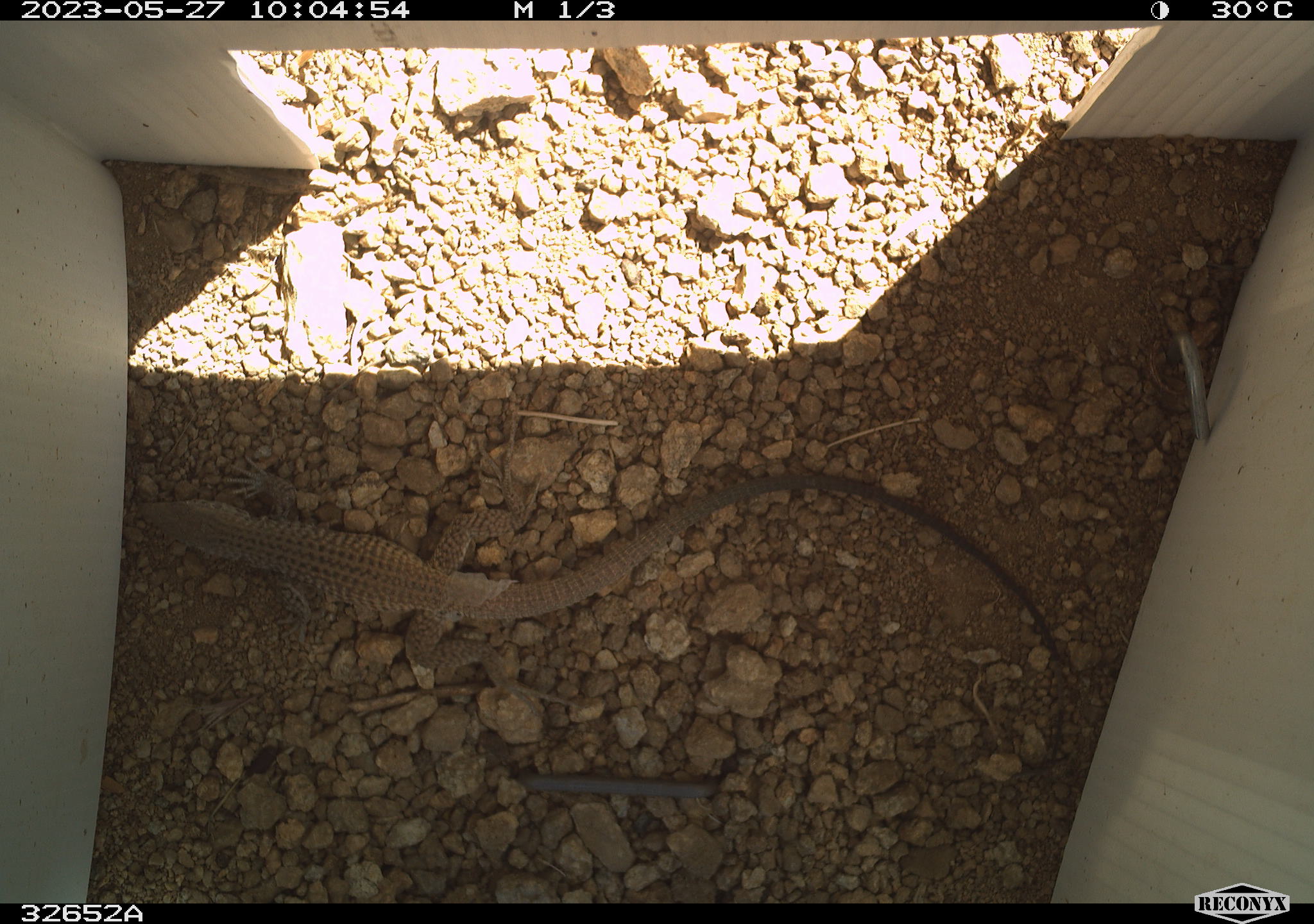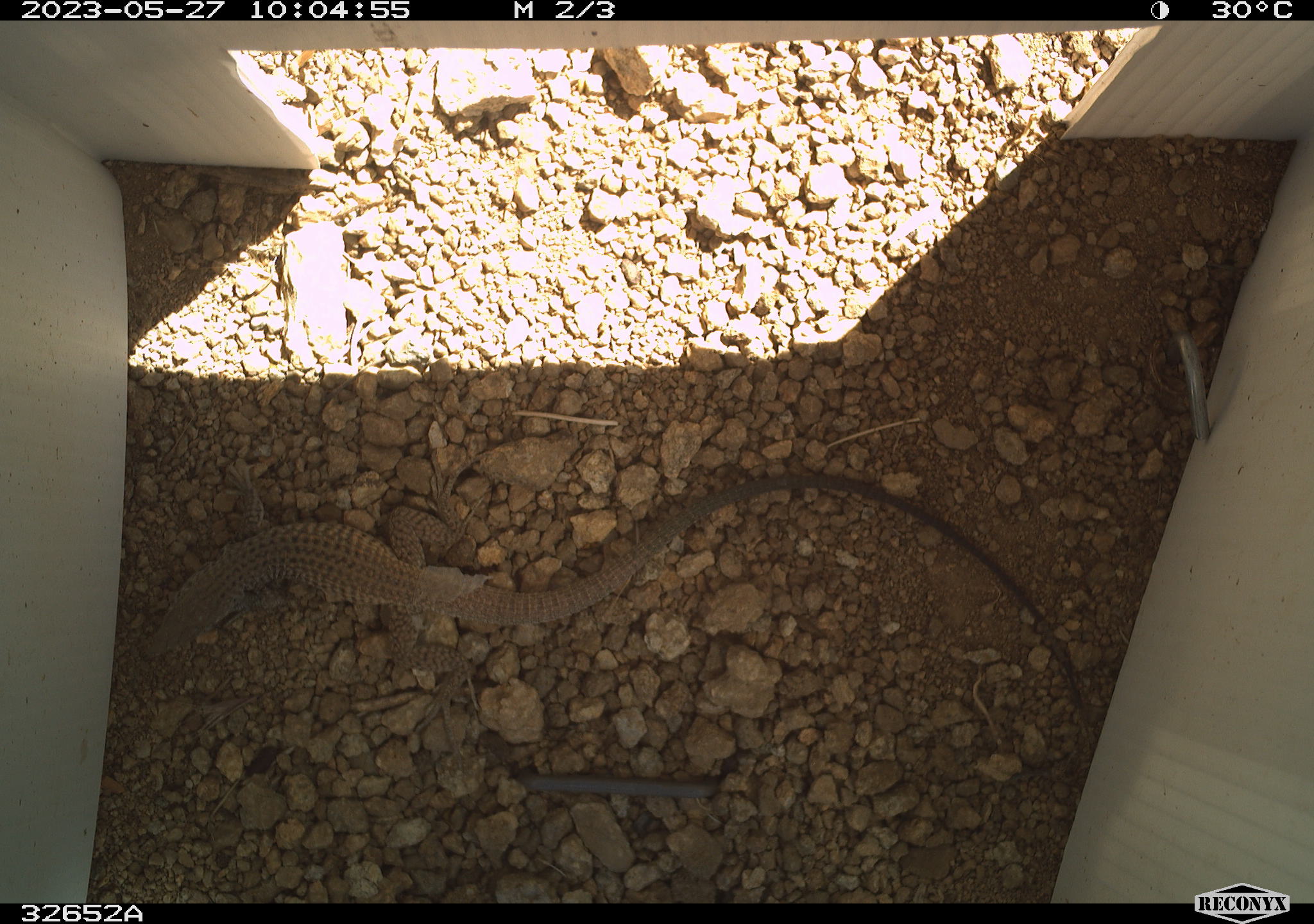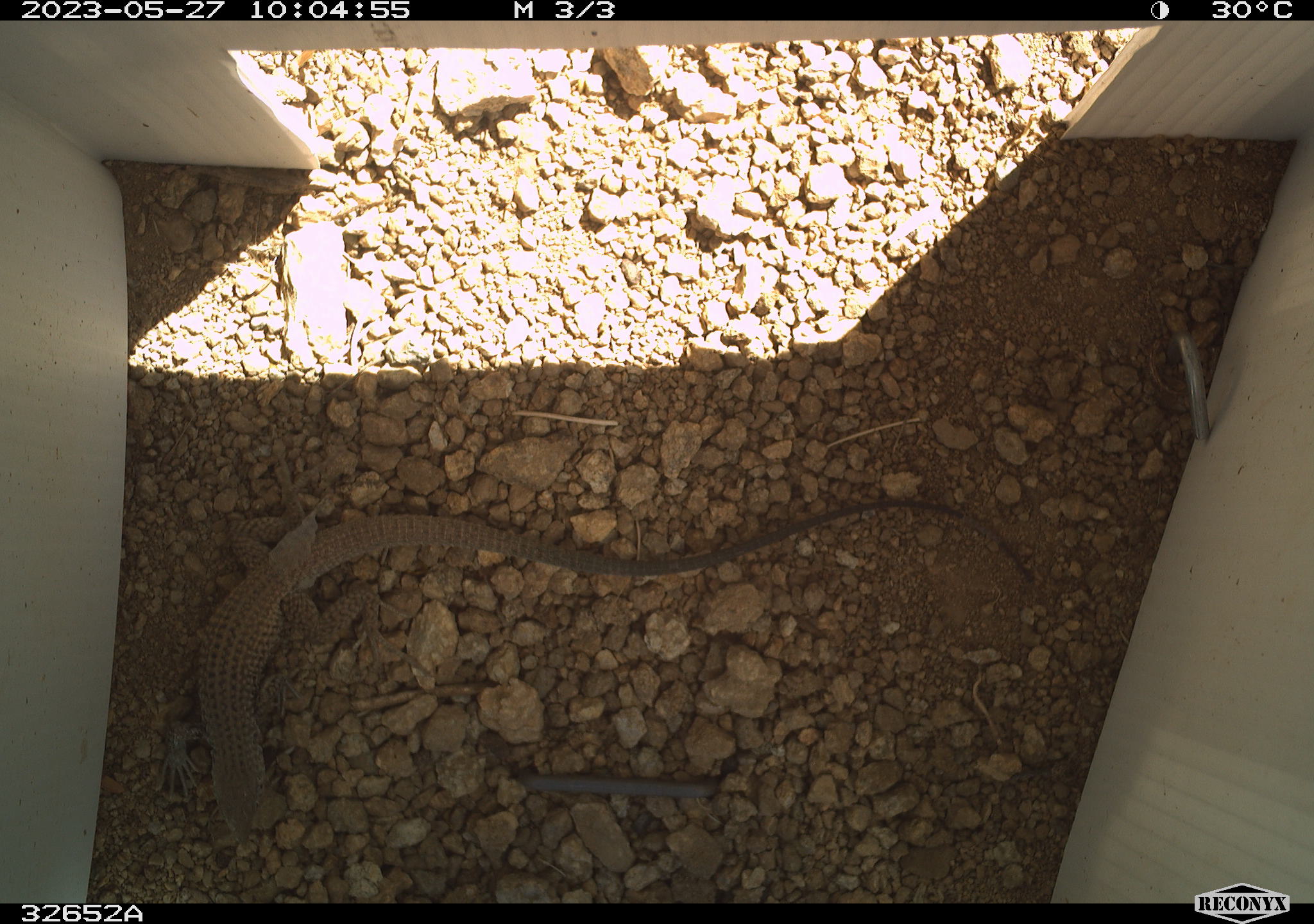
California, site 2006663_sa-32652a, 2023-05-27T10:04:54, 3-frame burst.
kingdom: Animalia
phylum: Chordata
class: Reptilia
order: Squamata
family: Teiidae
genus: Aspidoscelis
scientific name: Aspidoscelis tigris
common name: western whiptail